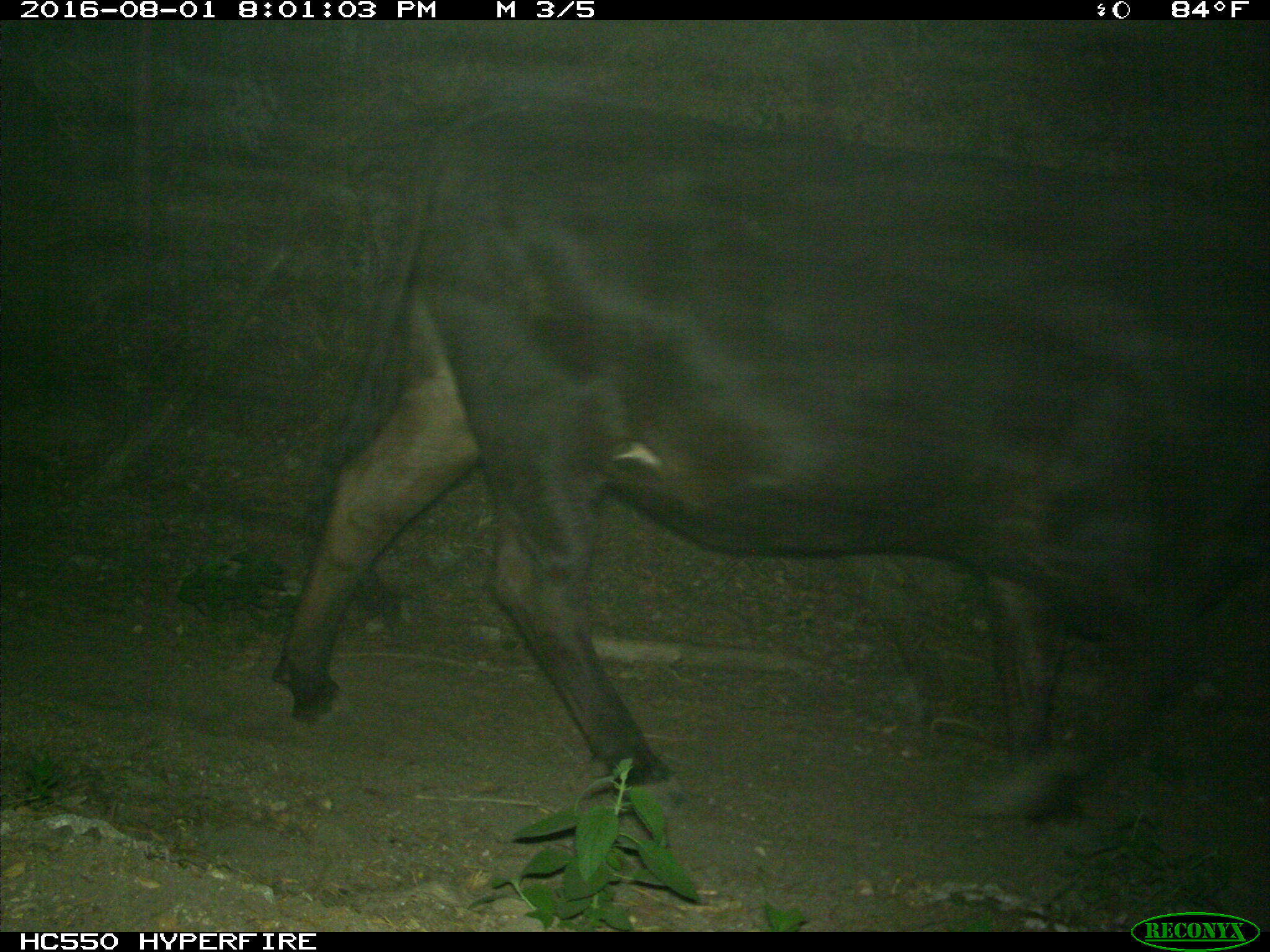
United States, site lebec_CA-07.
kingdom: Animalia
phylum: Chordata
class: Mammalia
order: Artiodactyla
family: Bovidae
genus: Bos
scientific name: Bos taurus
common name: domestic cow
Bos taurus (domestic cow).